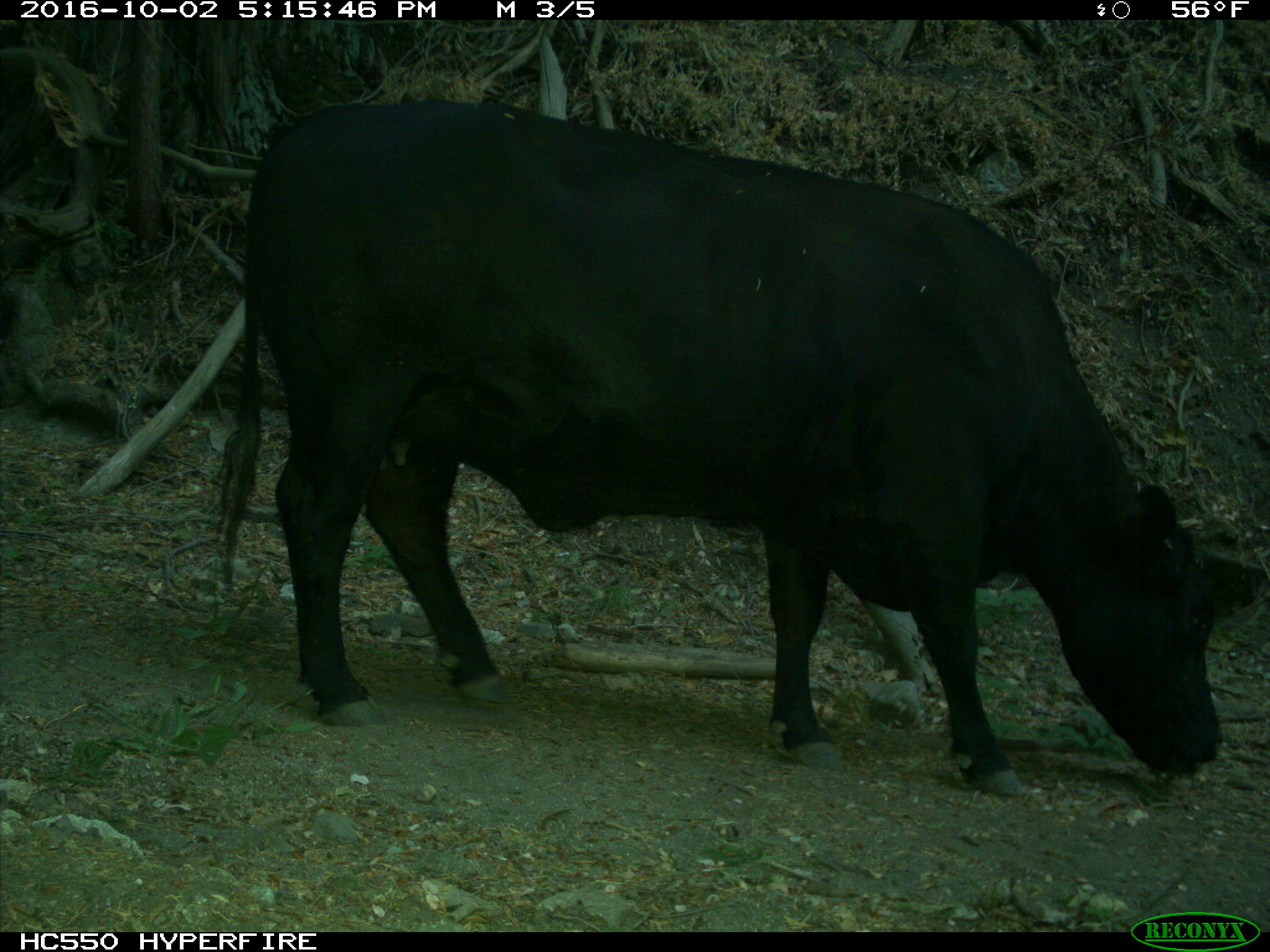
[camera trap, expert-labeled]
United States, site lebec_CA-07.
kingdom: Animalia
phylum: Chordata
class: Mammalia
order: Artiodactyla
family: Bovidae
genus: Bos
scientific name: Bos taurus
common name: domestic cow